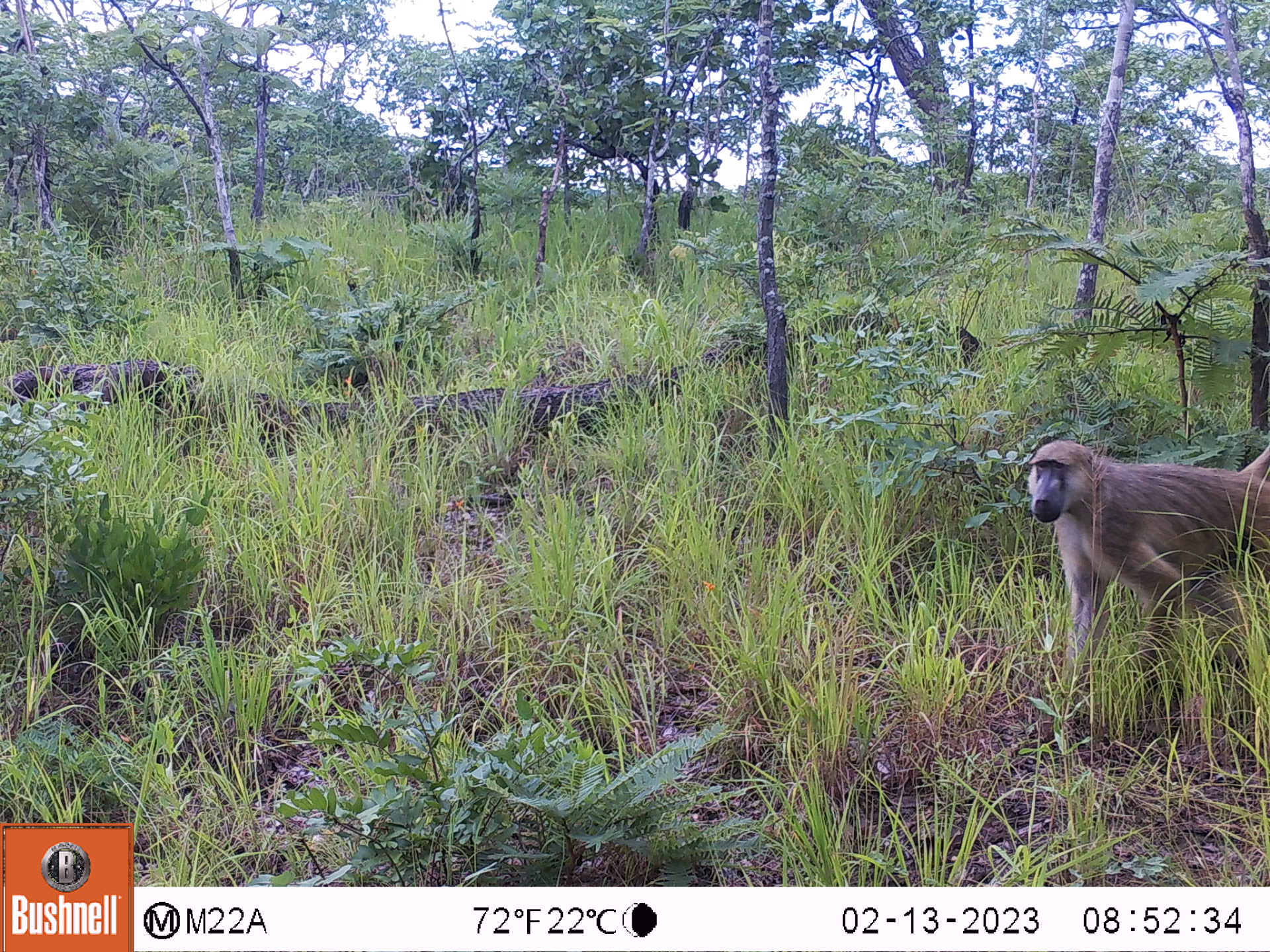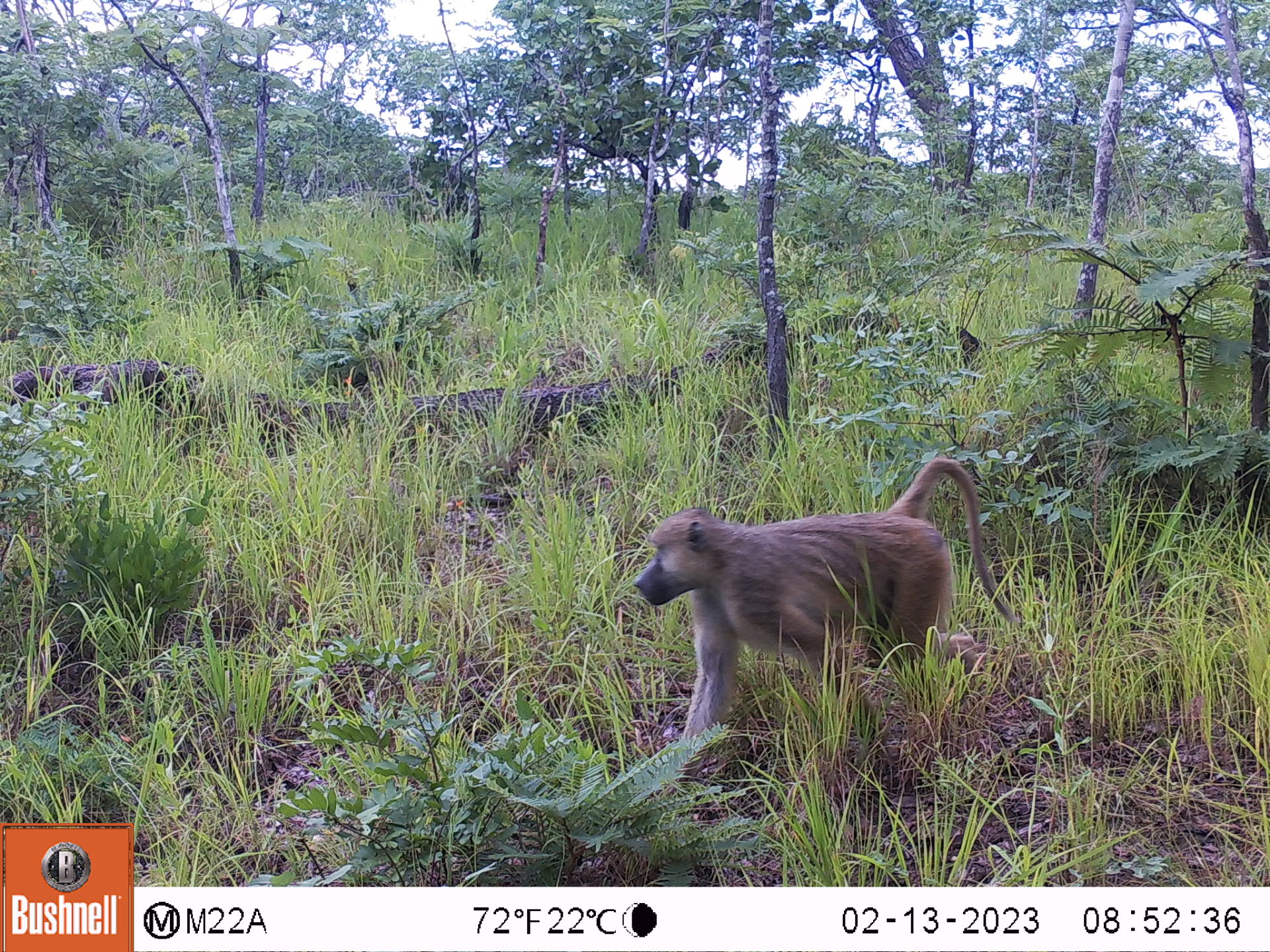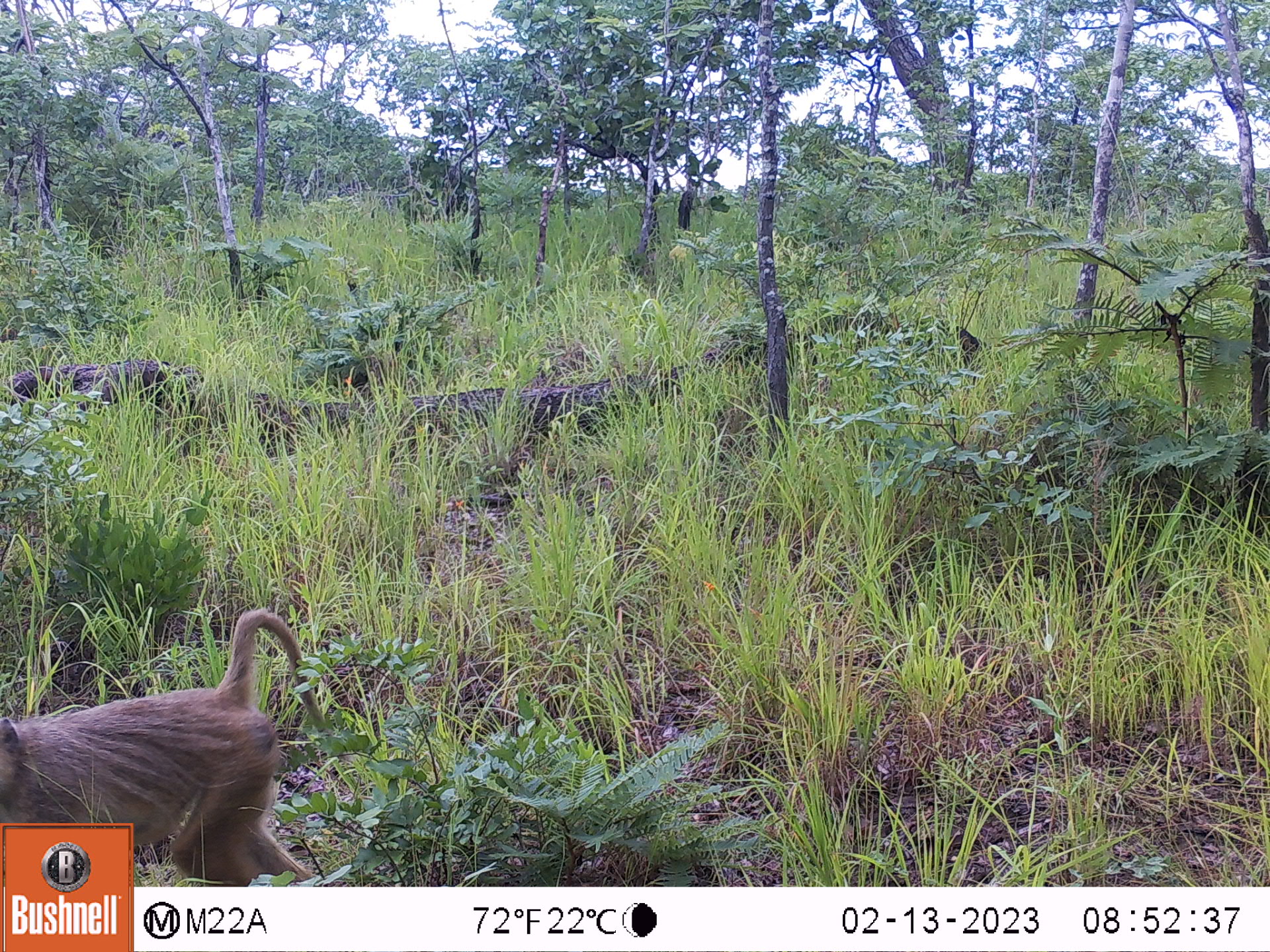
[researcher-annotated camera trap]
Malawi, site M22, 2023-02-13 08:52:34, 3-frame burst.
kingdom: Animalia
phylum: Chordata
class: Mammalia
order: Primates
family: Cercopithecidae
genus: Papio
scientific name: Papio cynocephalus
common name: yellow baboon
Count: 1.